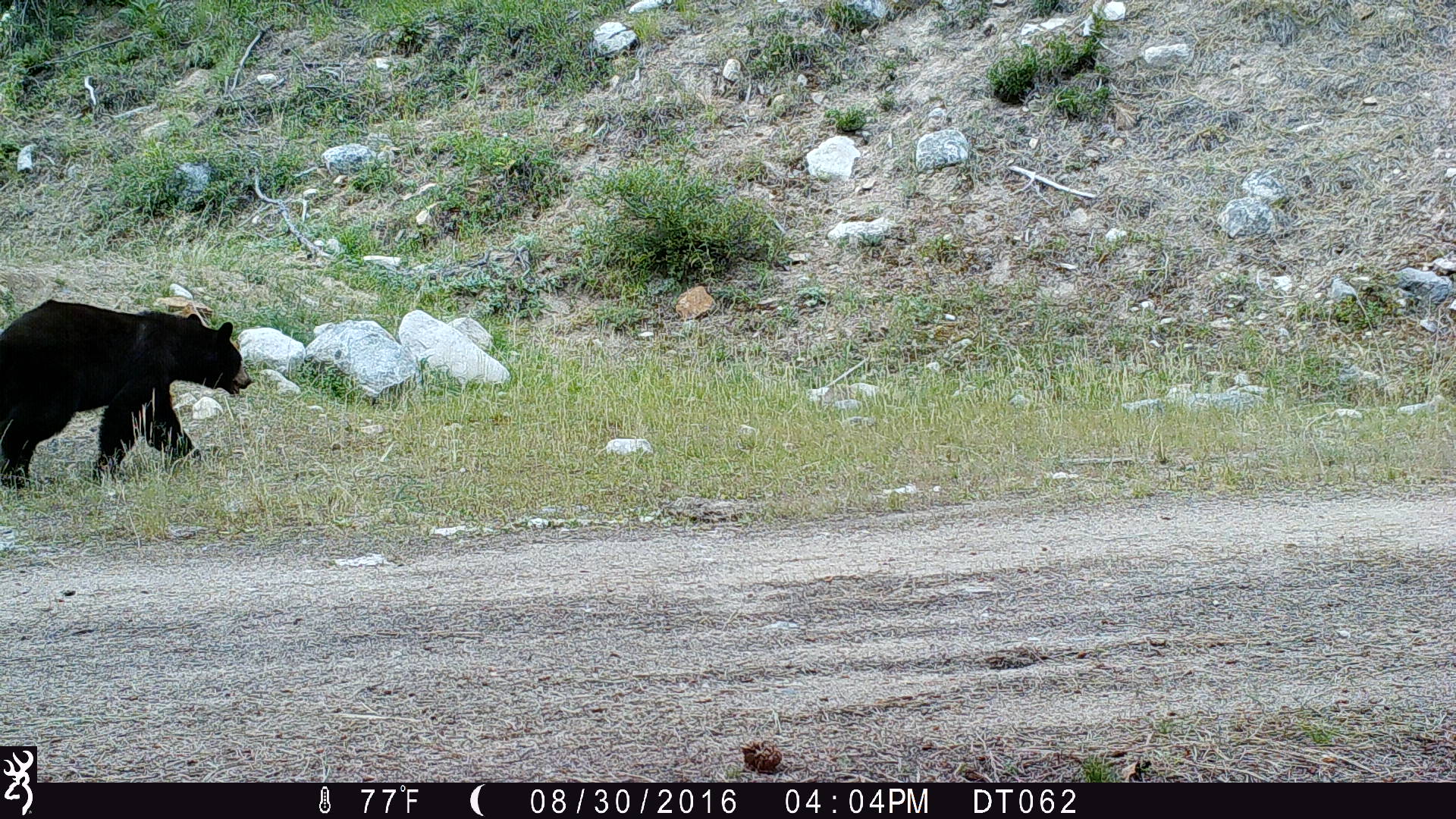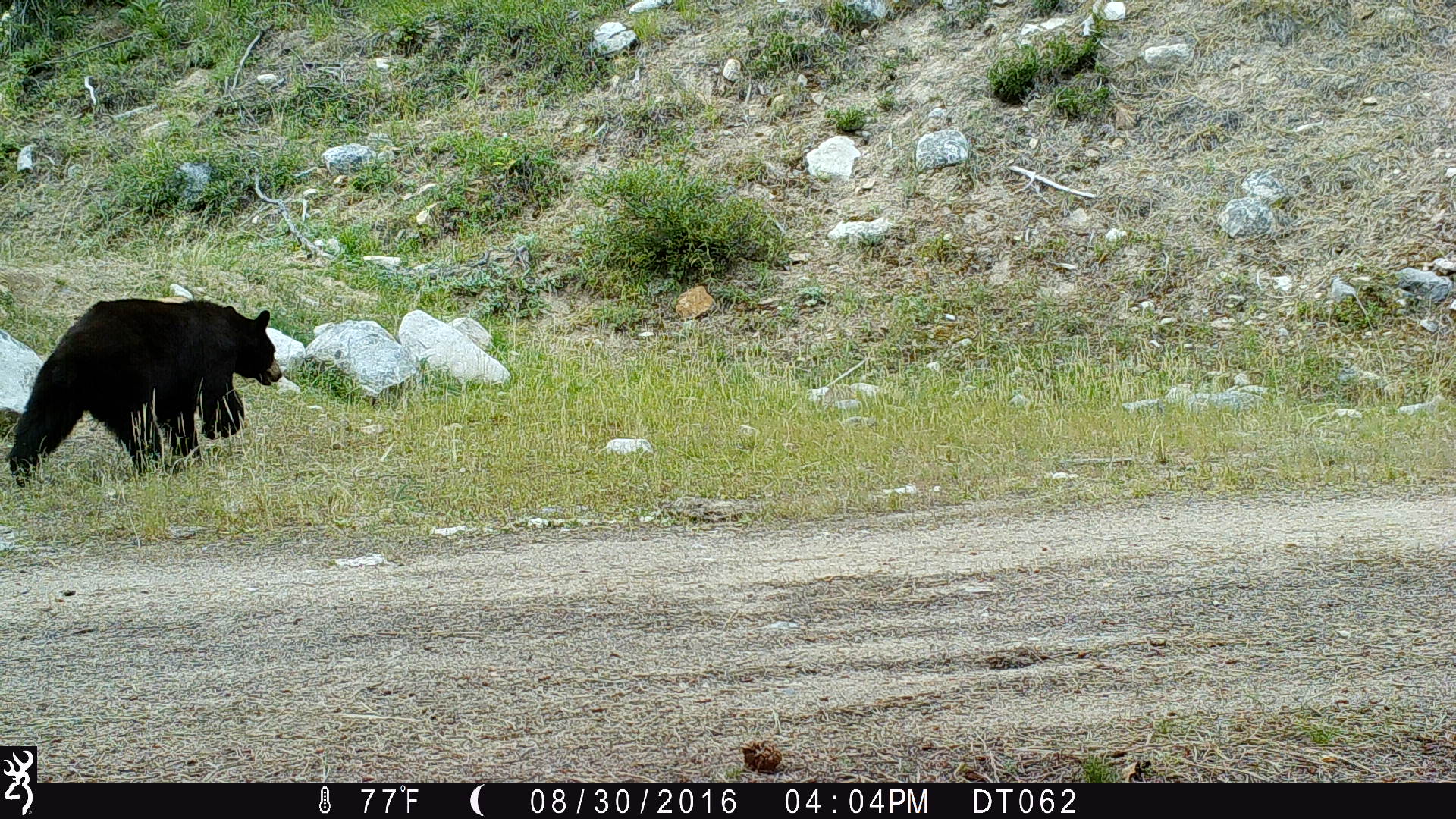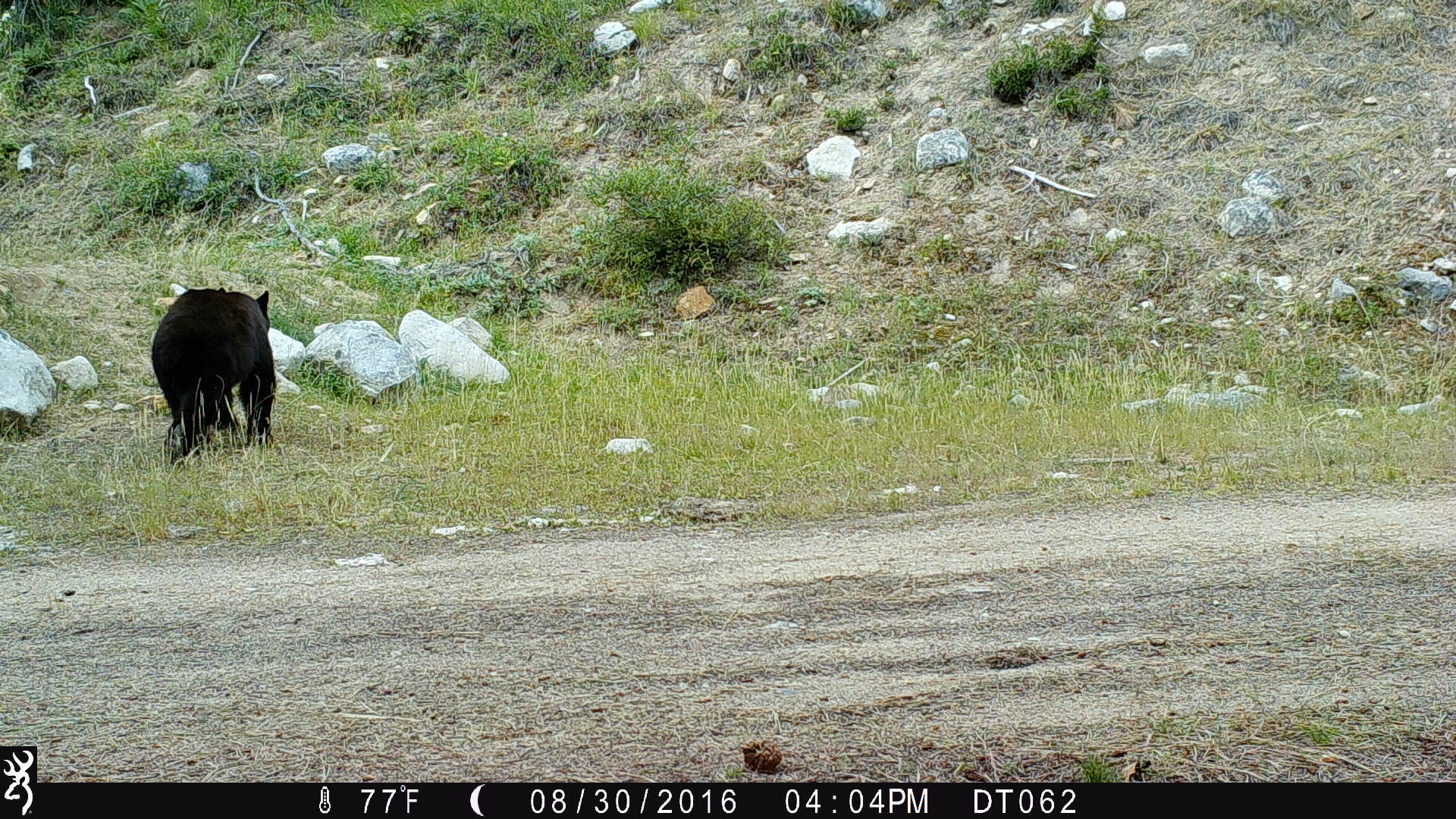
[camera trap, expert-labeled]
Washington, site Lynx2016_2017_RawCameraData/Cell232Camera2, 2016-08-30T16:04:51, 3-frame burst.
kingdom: Animalia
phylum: Chordata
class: Mammalia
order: Carnivora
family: Ursidae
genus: Ursus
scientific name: Ursus americanus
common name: american black bear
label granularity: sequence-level